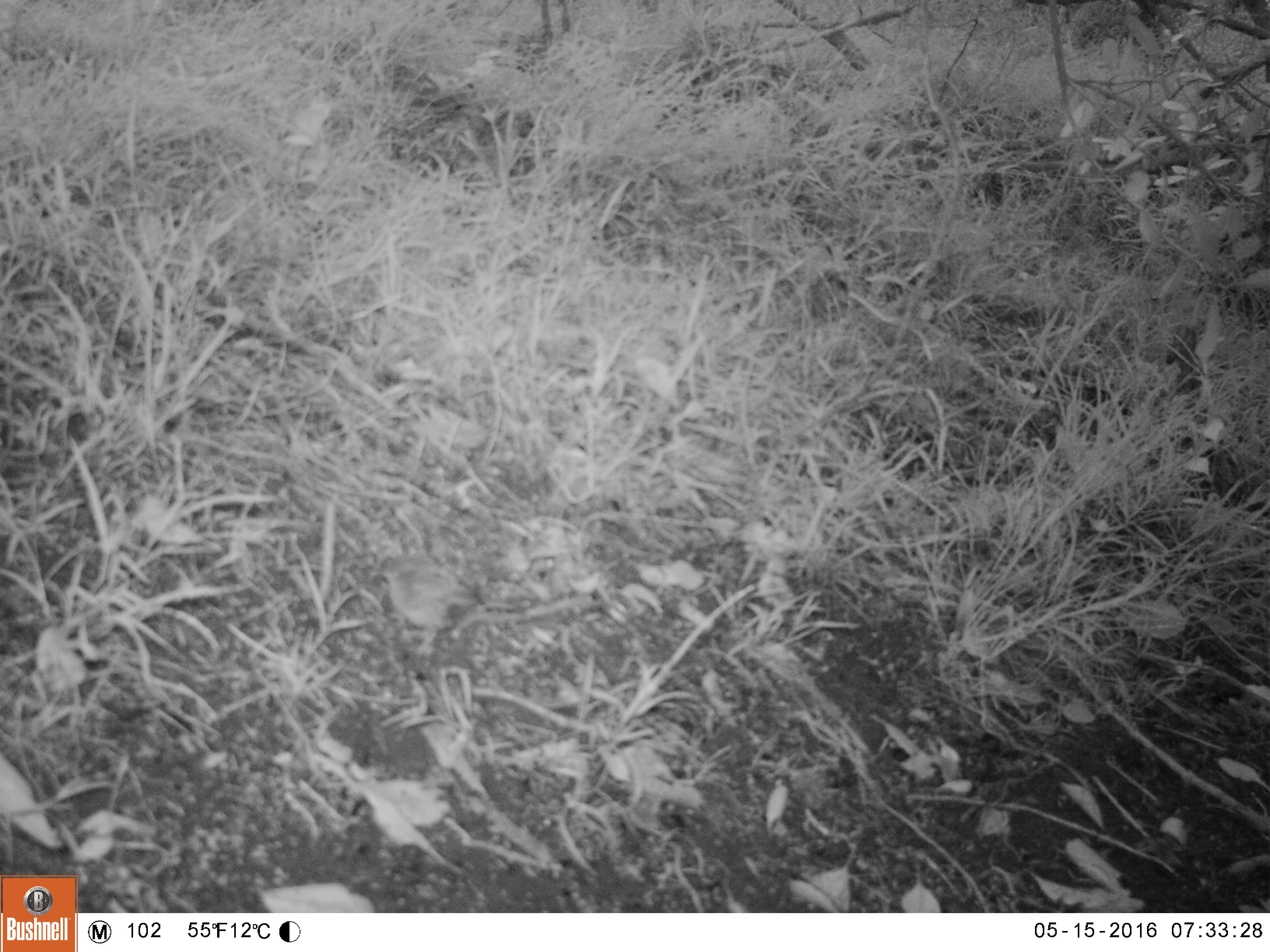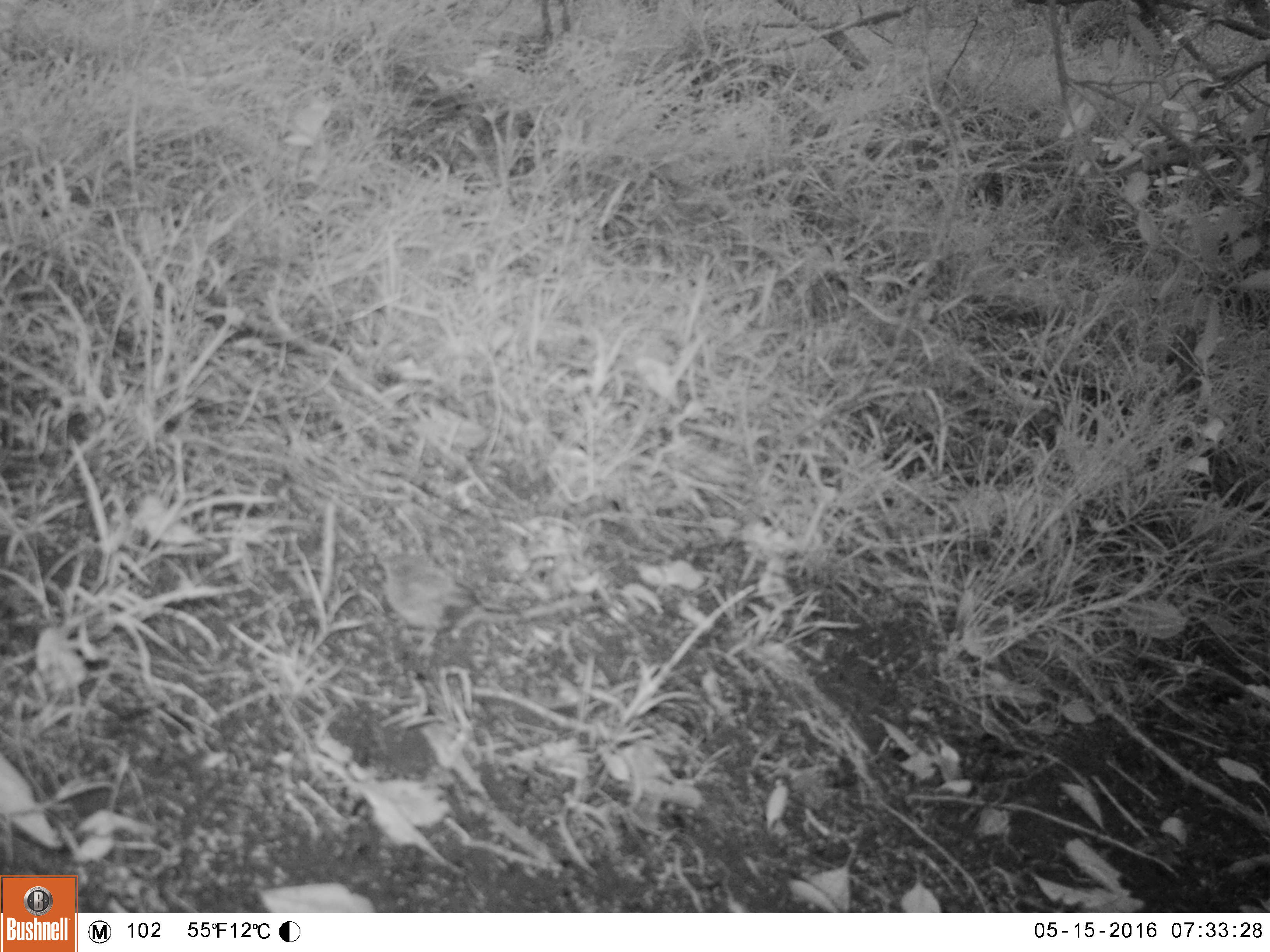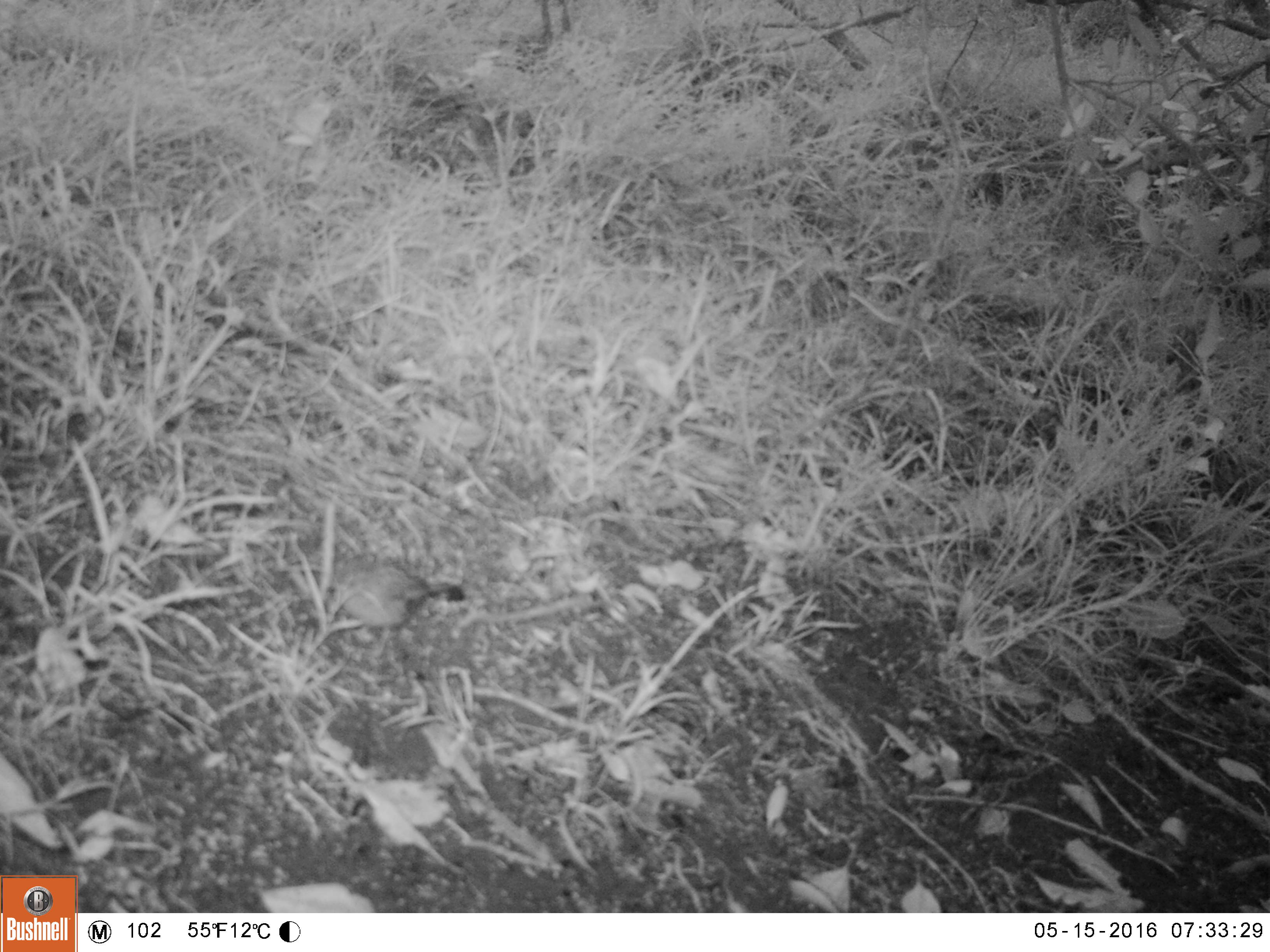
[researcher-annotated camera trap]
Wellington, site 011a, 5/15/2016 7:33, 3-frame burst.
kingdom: Animalia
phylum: Chordata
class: Aves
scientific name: Aves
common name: bird